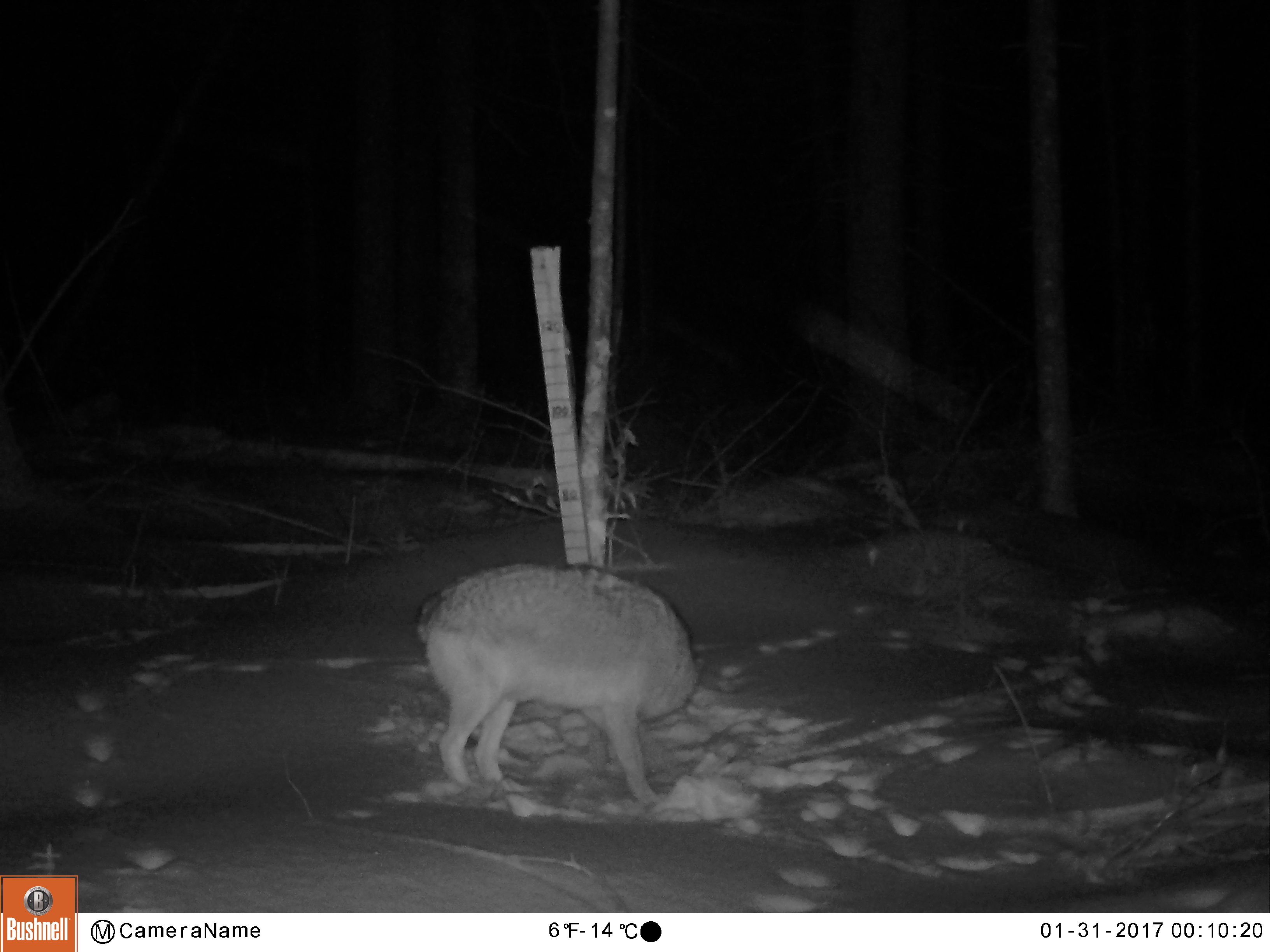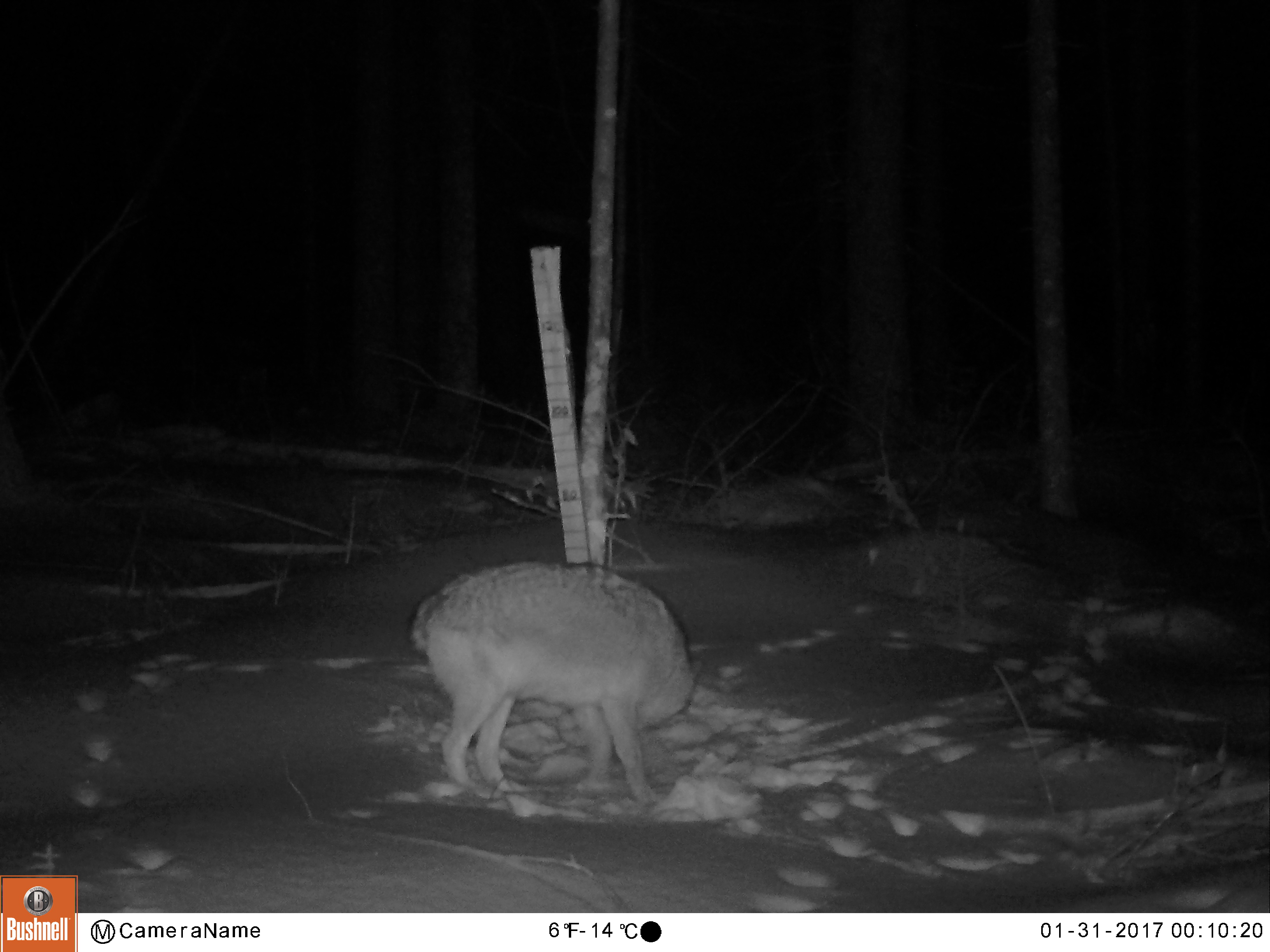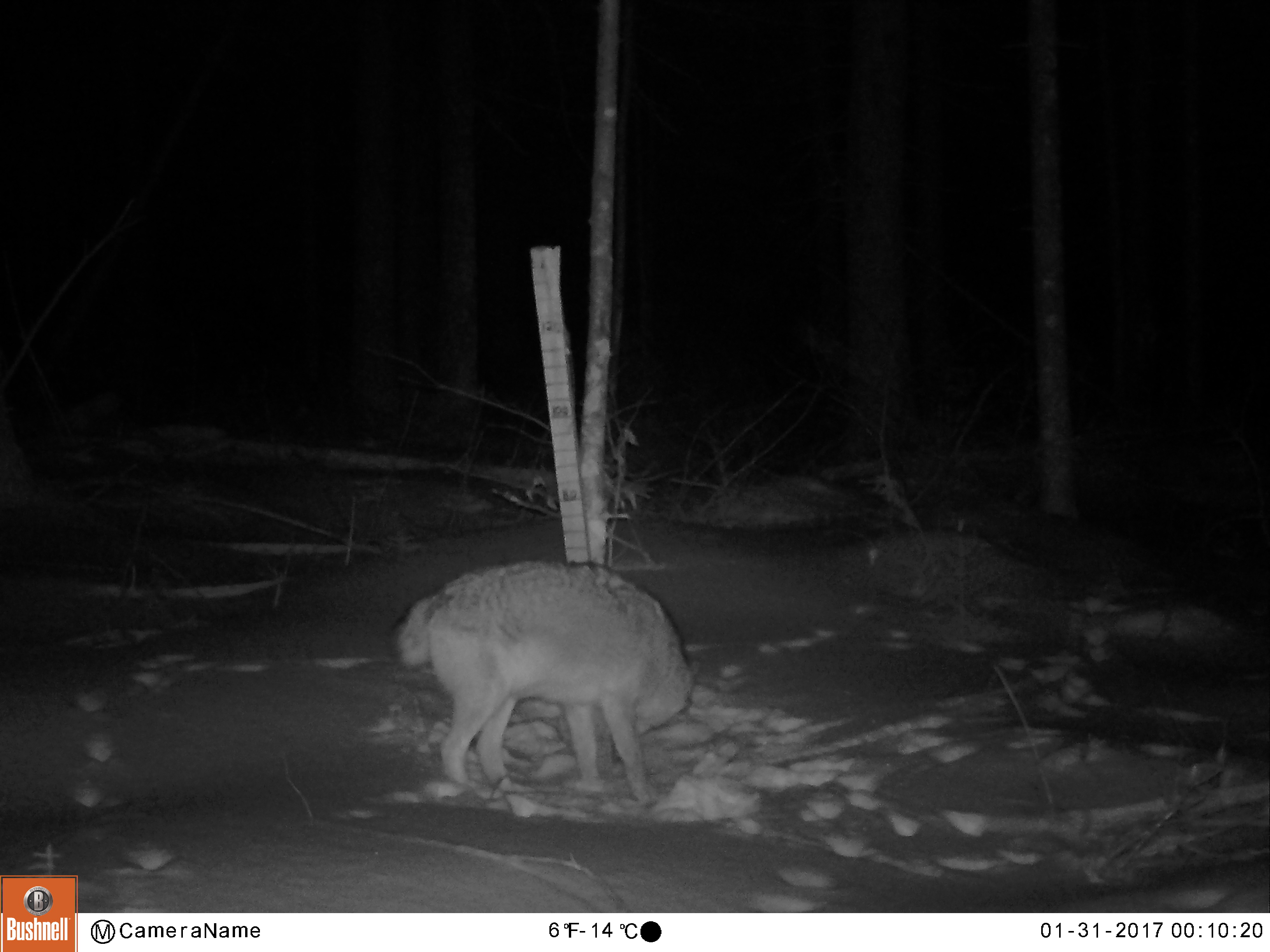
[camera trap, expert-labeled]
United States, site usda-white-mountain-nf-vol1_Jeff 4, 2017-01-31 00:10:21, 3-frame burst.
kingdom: Animalia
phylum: Chordata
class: Mammalia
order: Carnivora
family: Canidae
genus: Canis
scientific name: Canis latrans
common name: coyote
Coyote (Canis latrans).